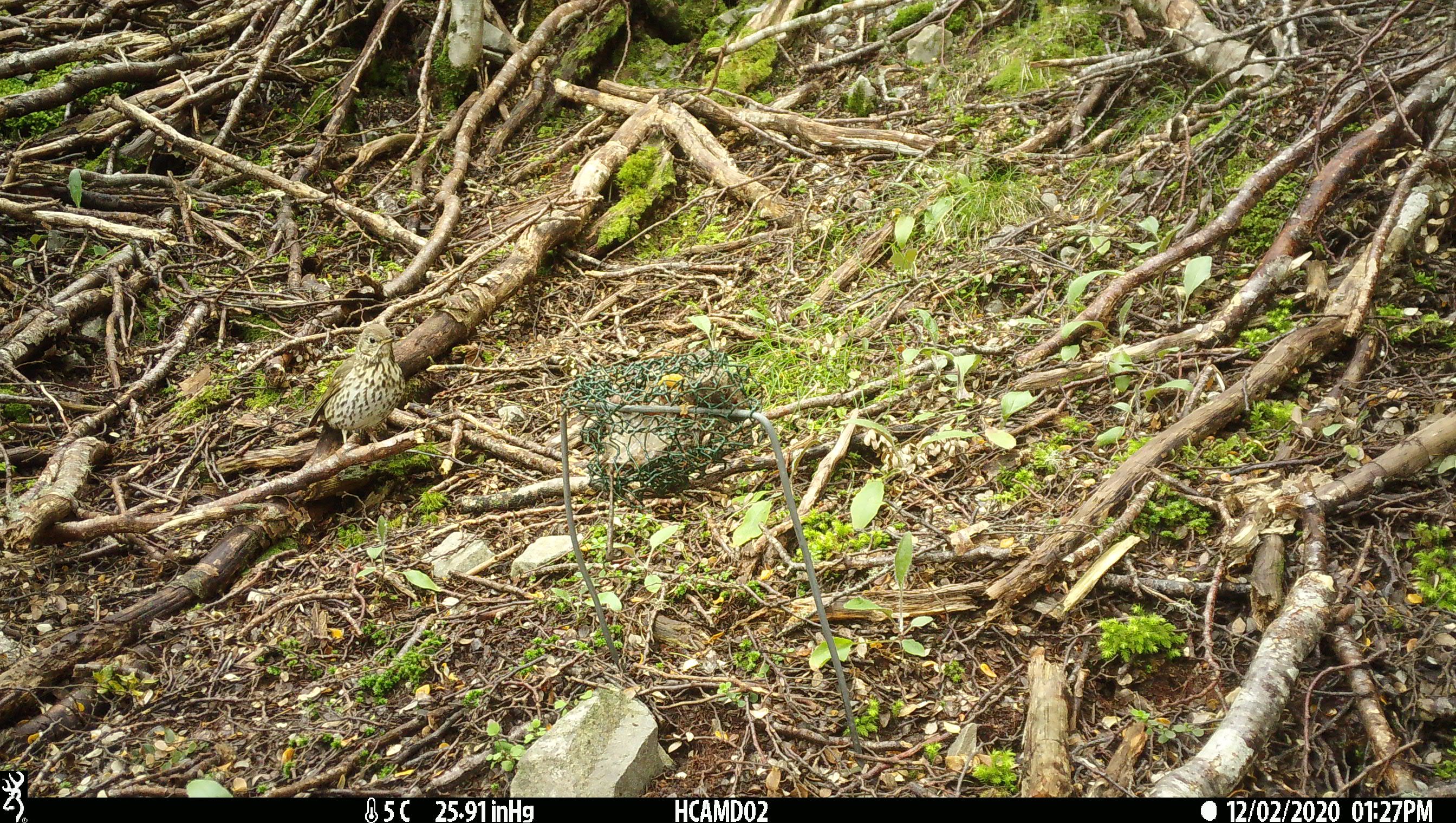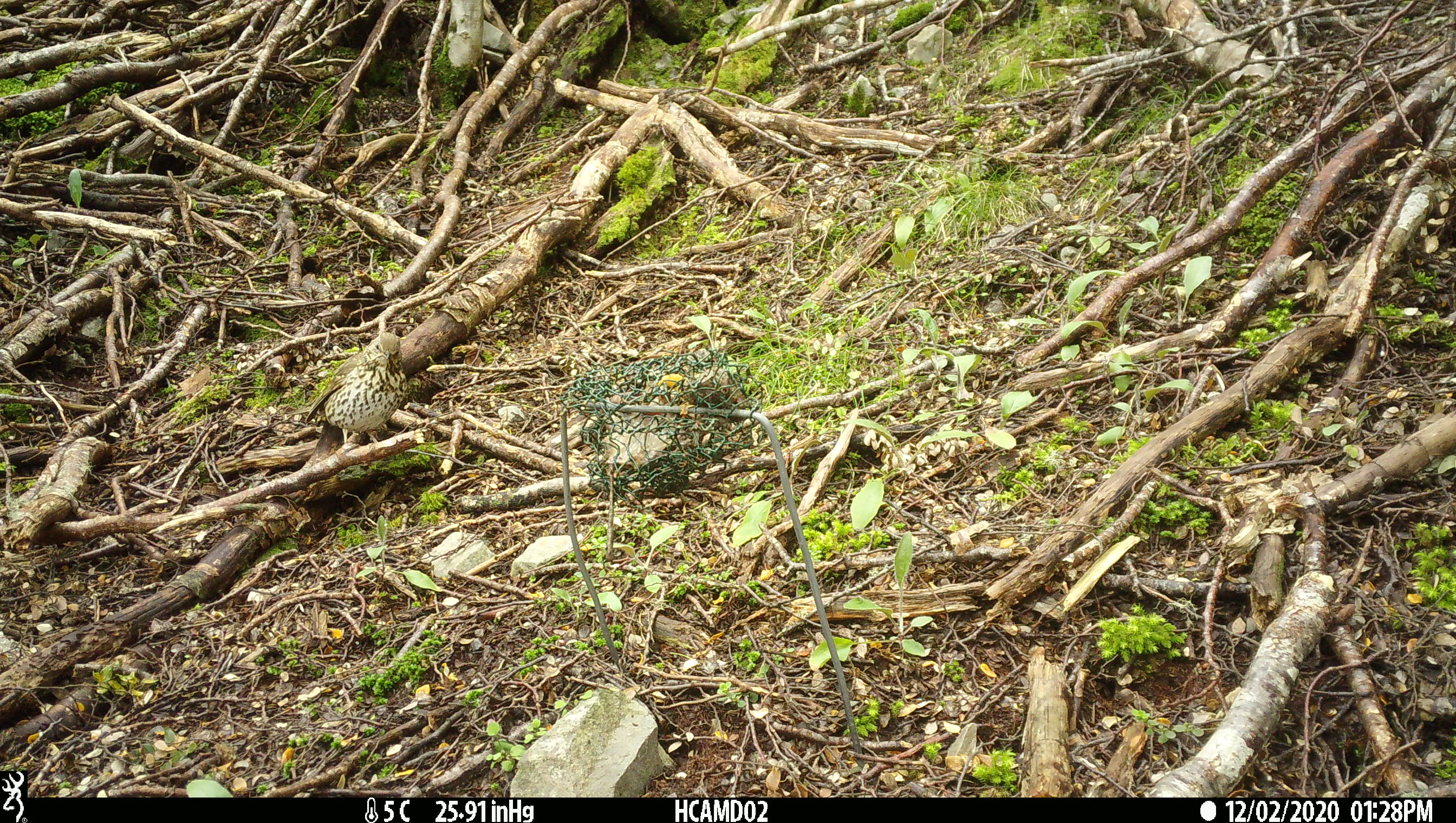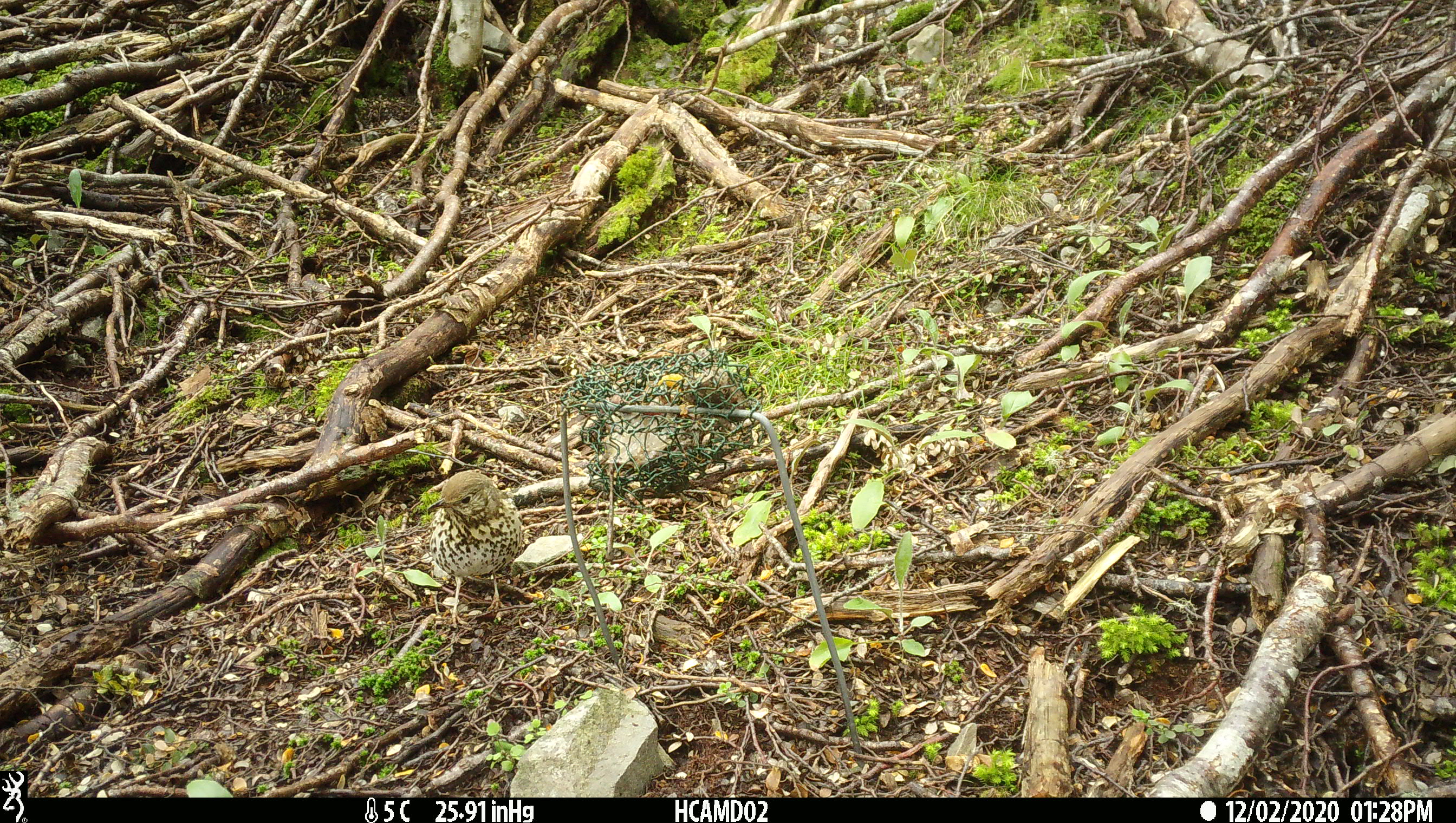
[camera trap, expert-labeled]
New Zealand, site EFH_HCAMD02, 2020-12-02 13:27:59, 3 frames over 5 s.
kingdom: Animalia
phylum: Chordata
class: Aves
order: Passeriformes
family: Turdidae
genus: Turdus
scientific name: Turdus philomelos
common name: song thrush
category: thrush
Thrush (song thrush) (Turdus philomelos).